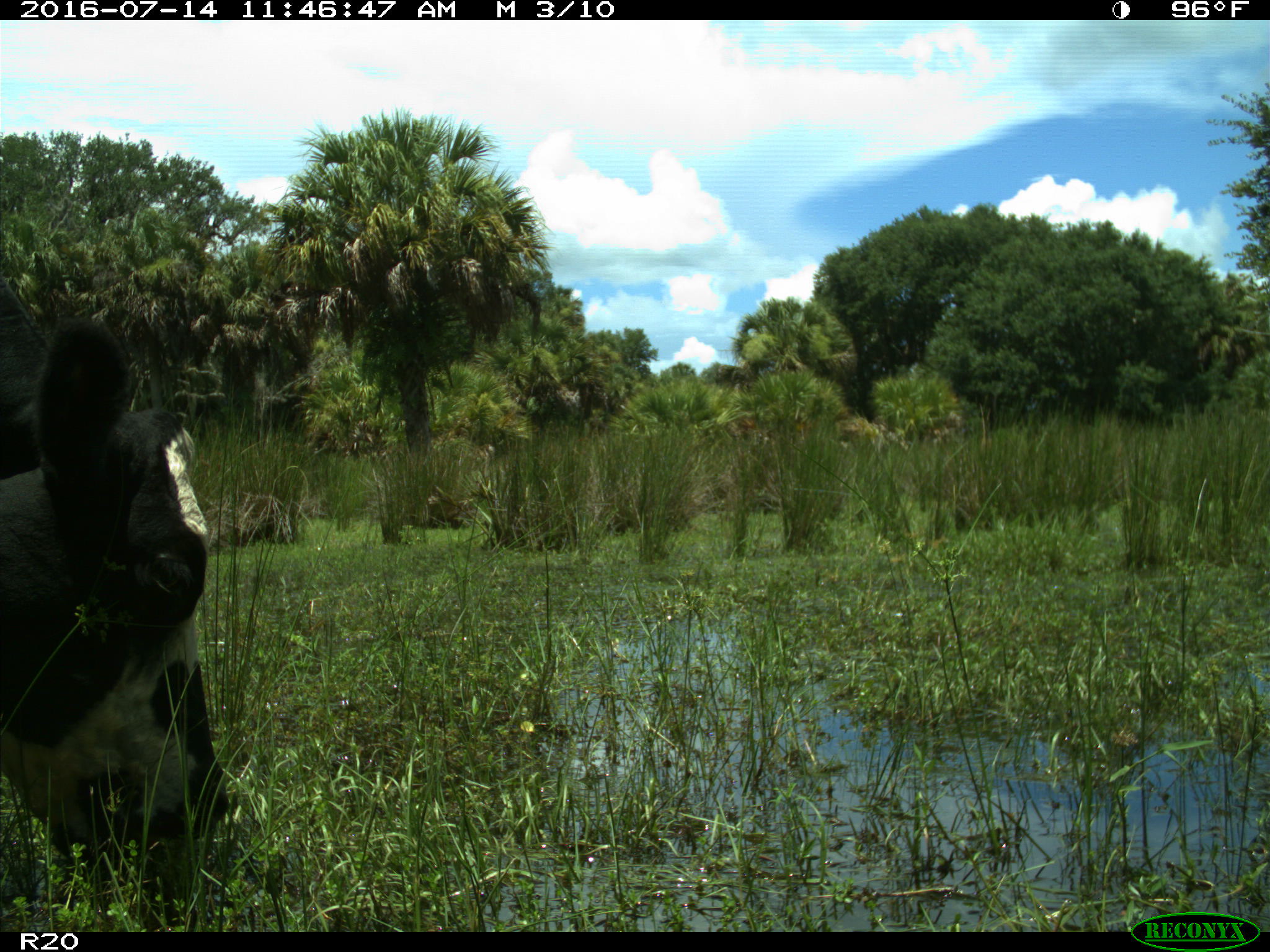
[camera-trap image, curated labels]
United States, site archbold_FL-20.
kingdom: Animalia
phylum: Chordata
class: Mammalia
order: Artiodactyla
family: Bovidae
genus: Bos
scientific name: Bos taurus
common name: domestic cow